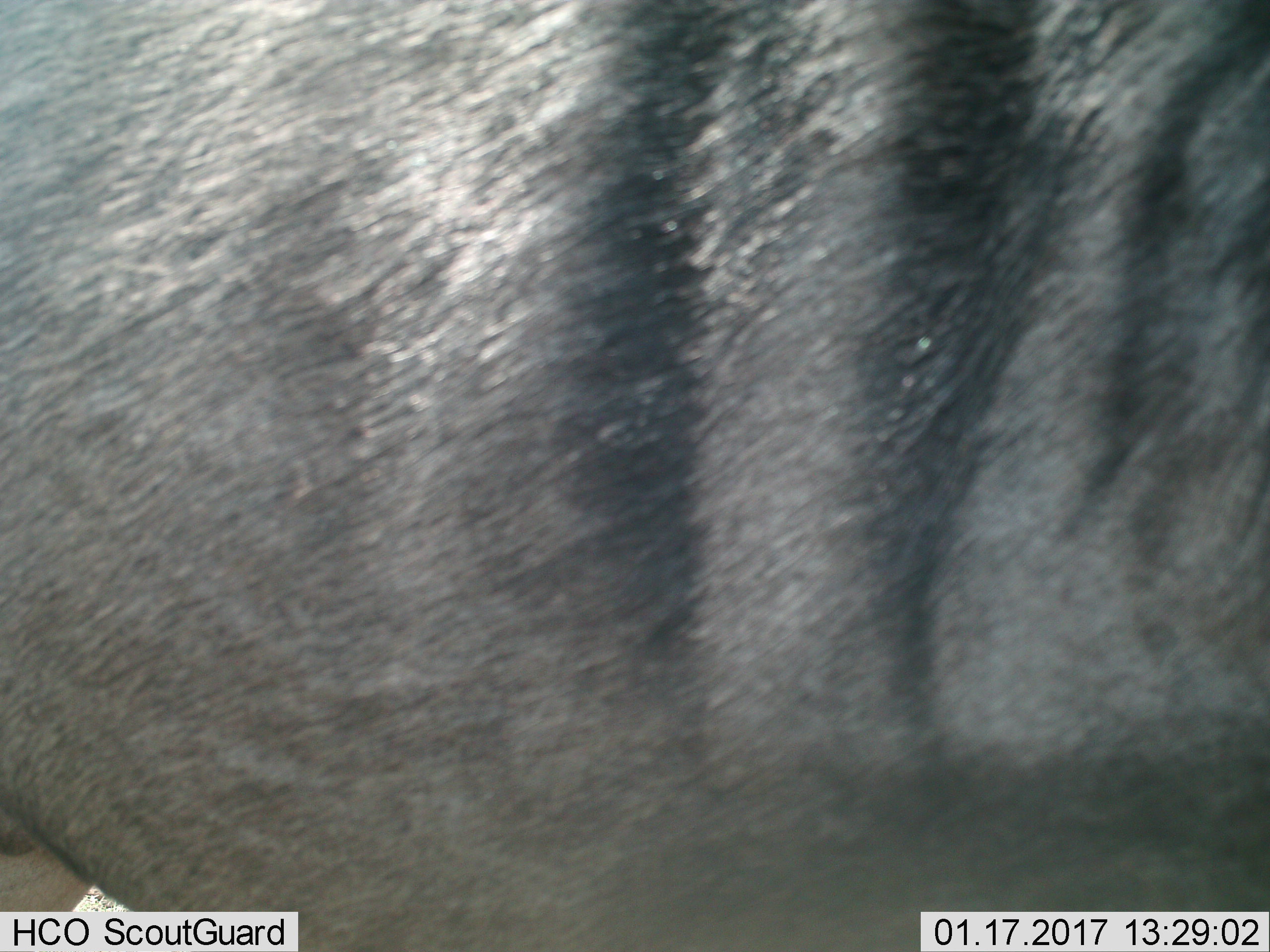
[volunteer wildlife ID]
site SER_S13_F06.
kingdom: Animalia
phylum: Chordata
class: Mammalia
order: Perissodactyla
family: Equidae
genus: Equus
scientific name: Equus quagga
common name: plains zebra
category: zebraplains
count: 1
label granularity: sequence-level